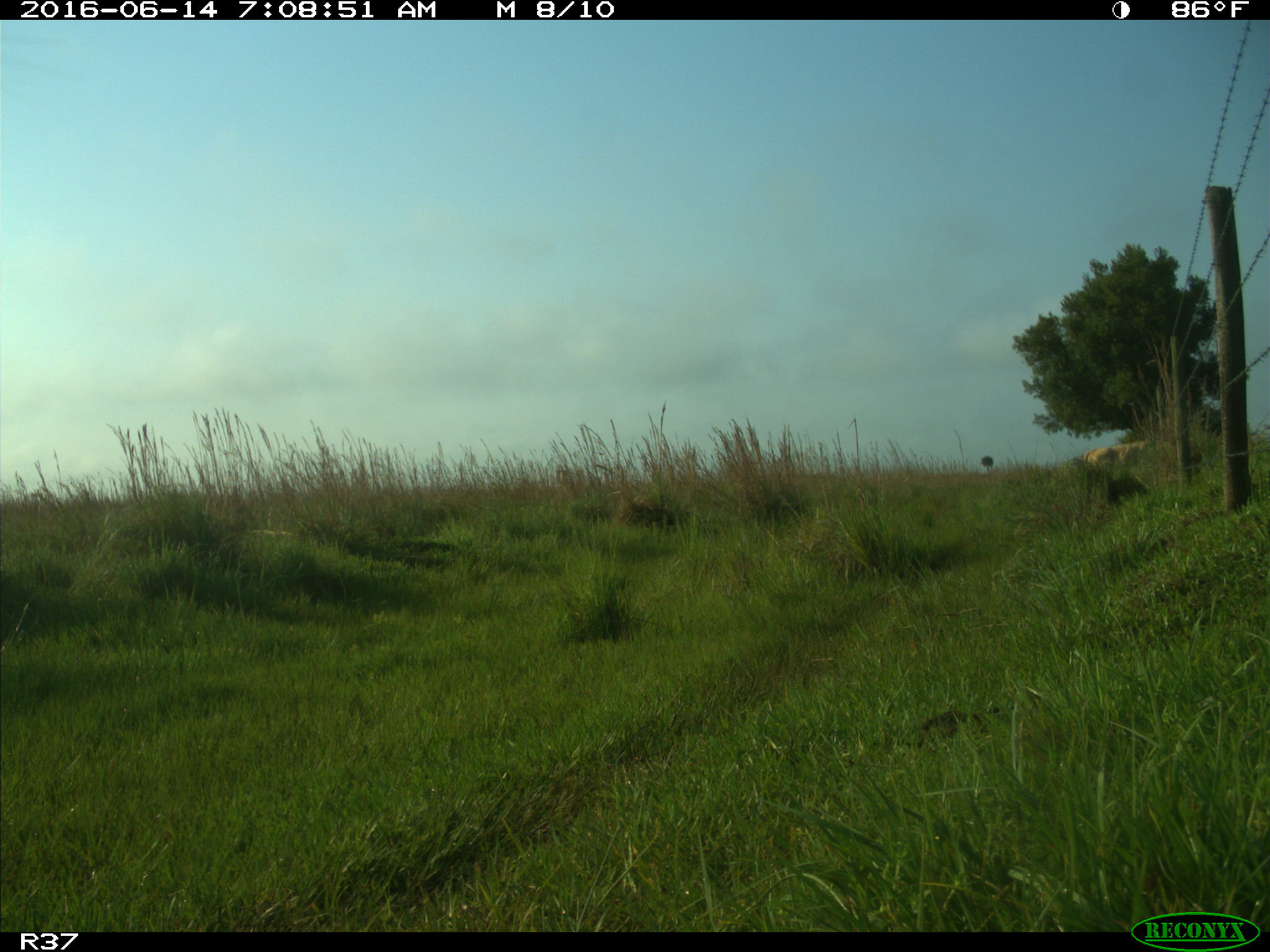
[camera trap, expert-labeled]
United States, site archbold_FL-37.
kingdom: Animalia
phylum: Chordata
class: Mammalia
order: Artiodactyla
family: Bovidae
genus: Bos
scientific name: Bos taurus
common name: domestic cow